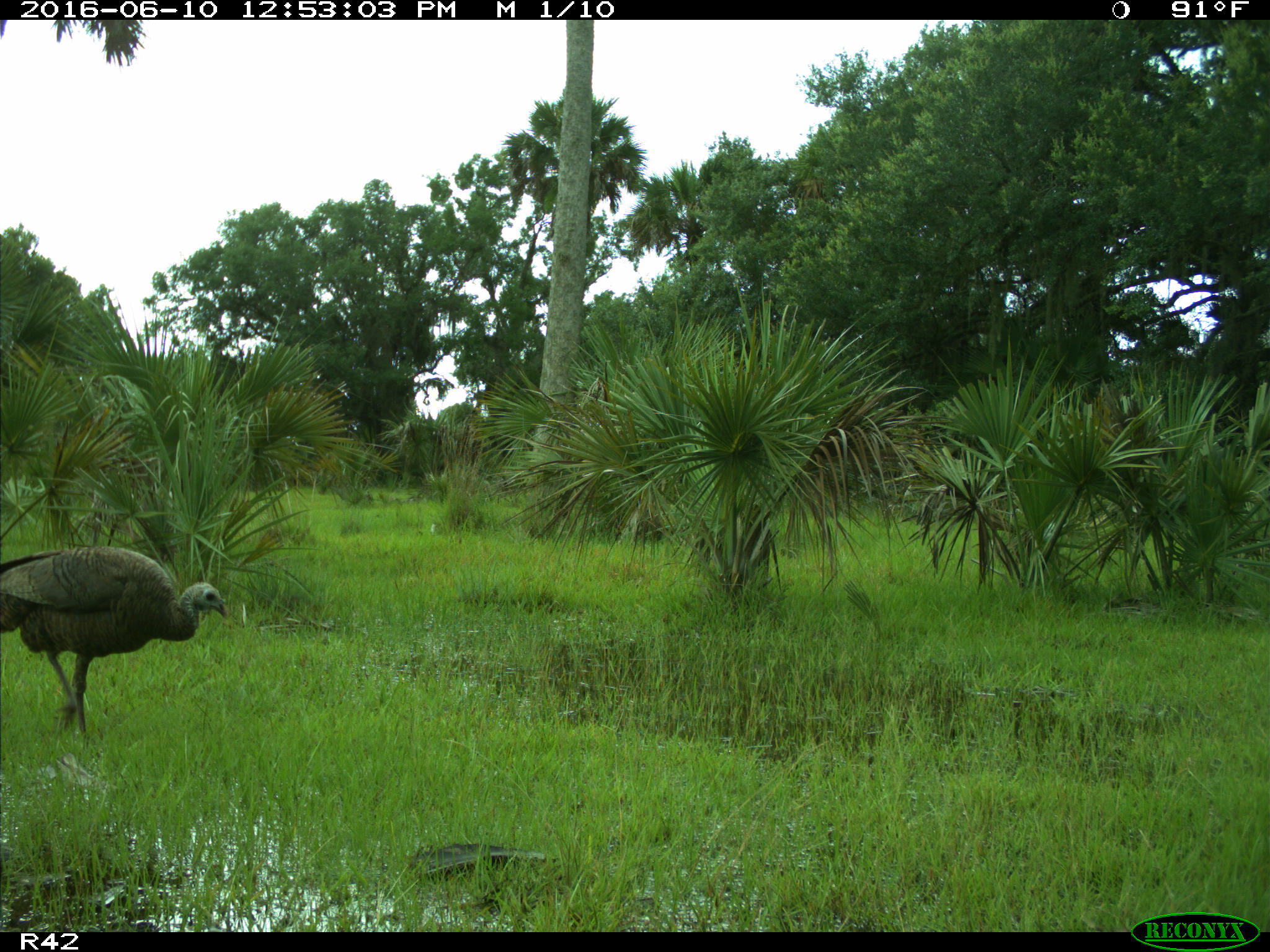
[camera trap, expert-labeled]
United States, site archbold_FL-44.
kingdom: Animalia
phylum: Chordata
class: Aves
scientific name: Aves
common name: birds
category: unidentified bird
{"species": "unidentified bird (birds) (Aves)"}